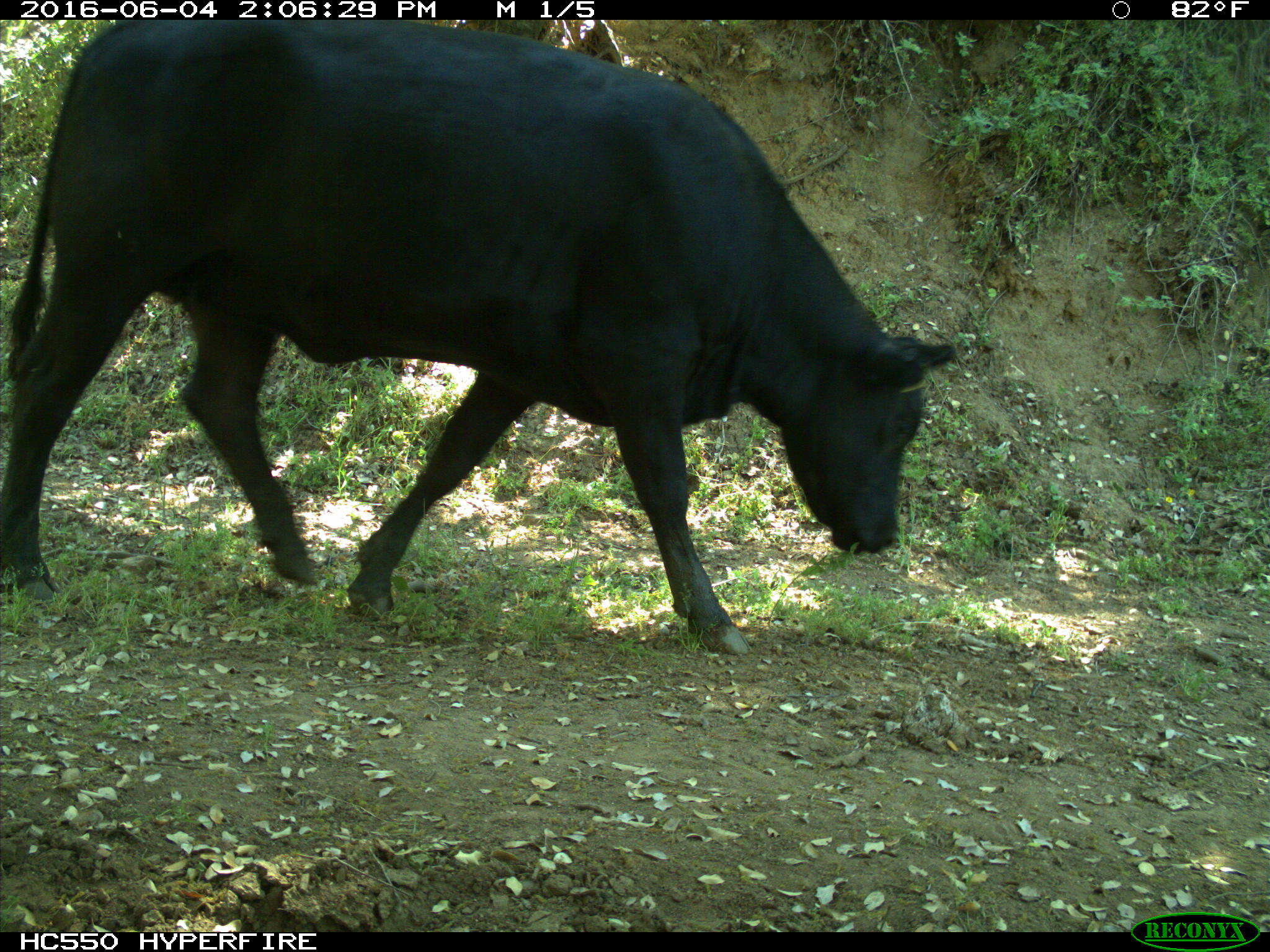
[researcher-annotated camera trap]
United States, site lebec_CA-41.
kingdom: Animalia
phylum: Chordata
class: Mammalia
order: Artiodactyla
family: Bovidae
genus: Bos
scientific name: Bos taurus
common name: domestic cow